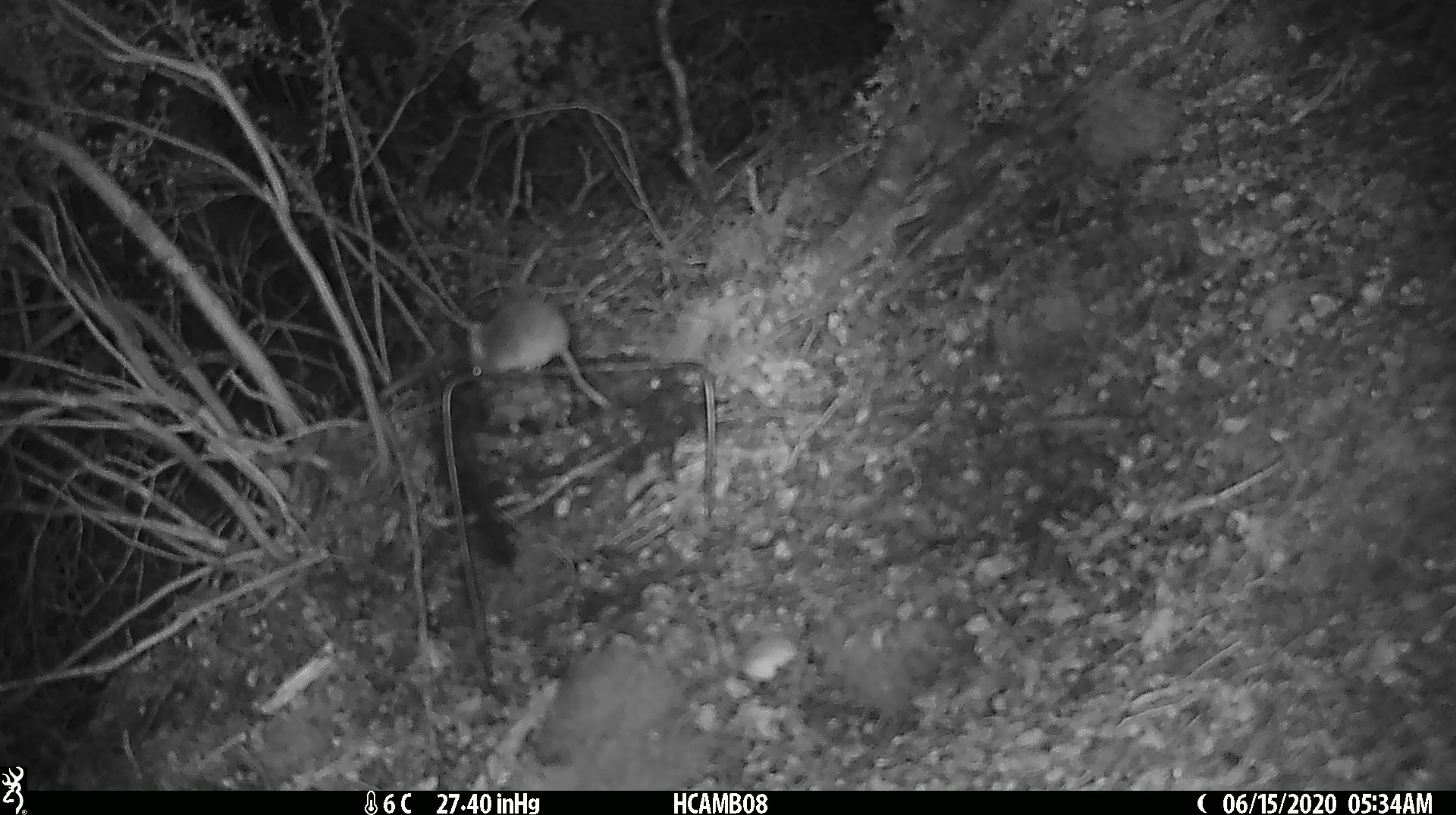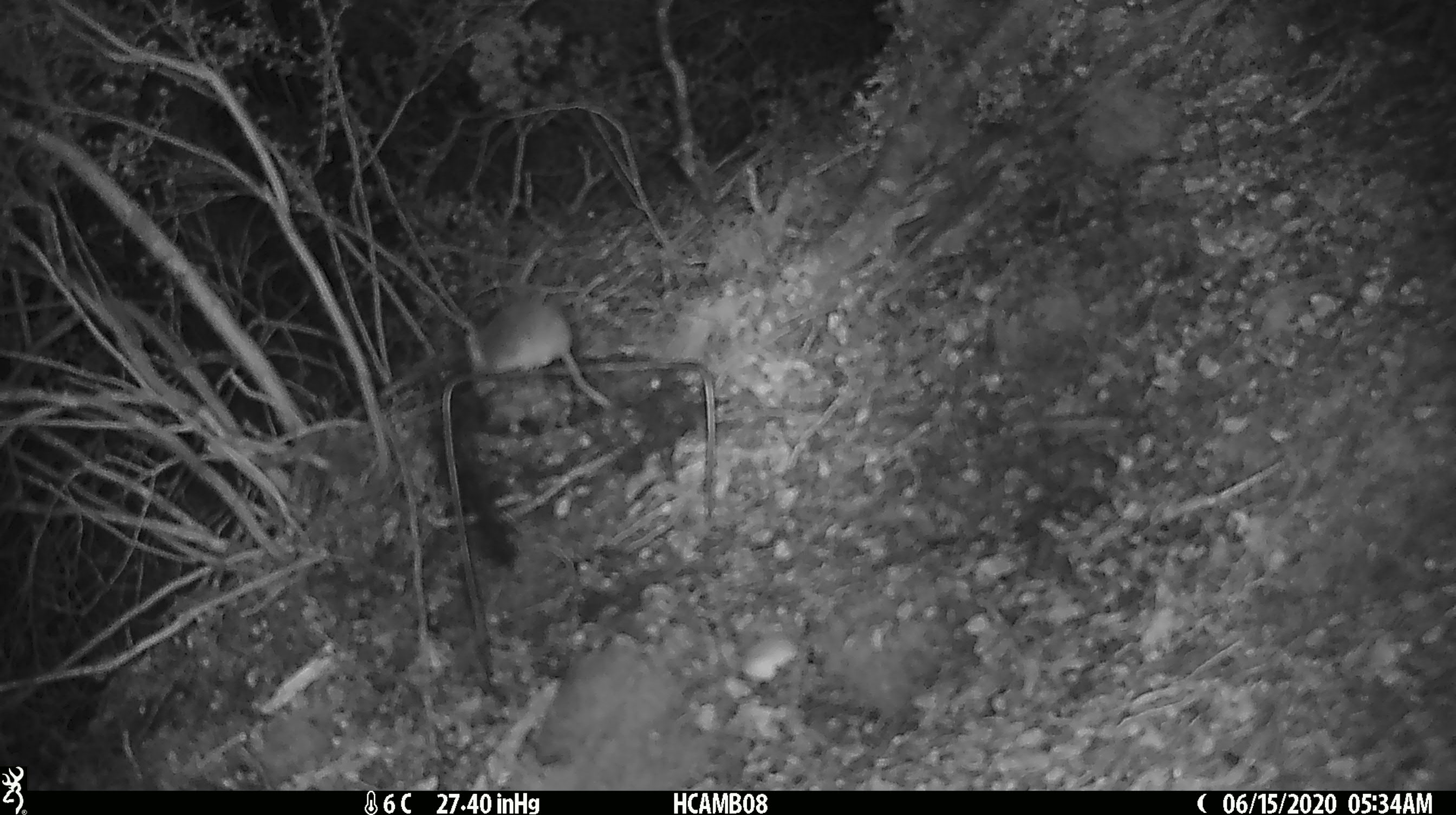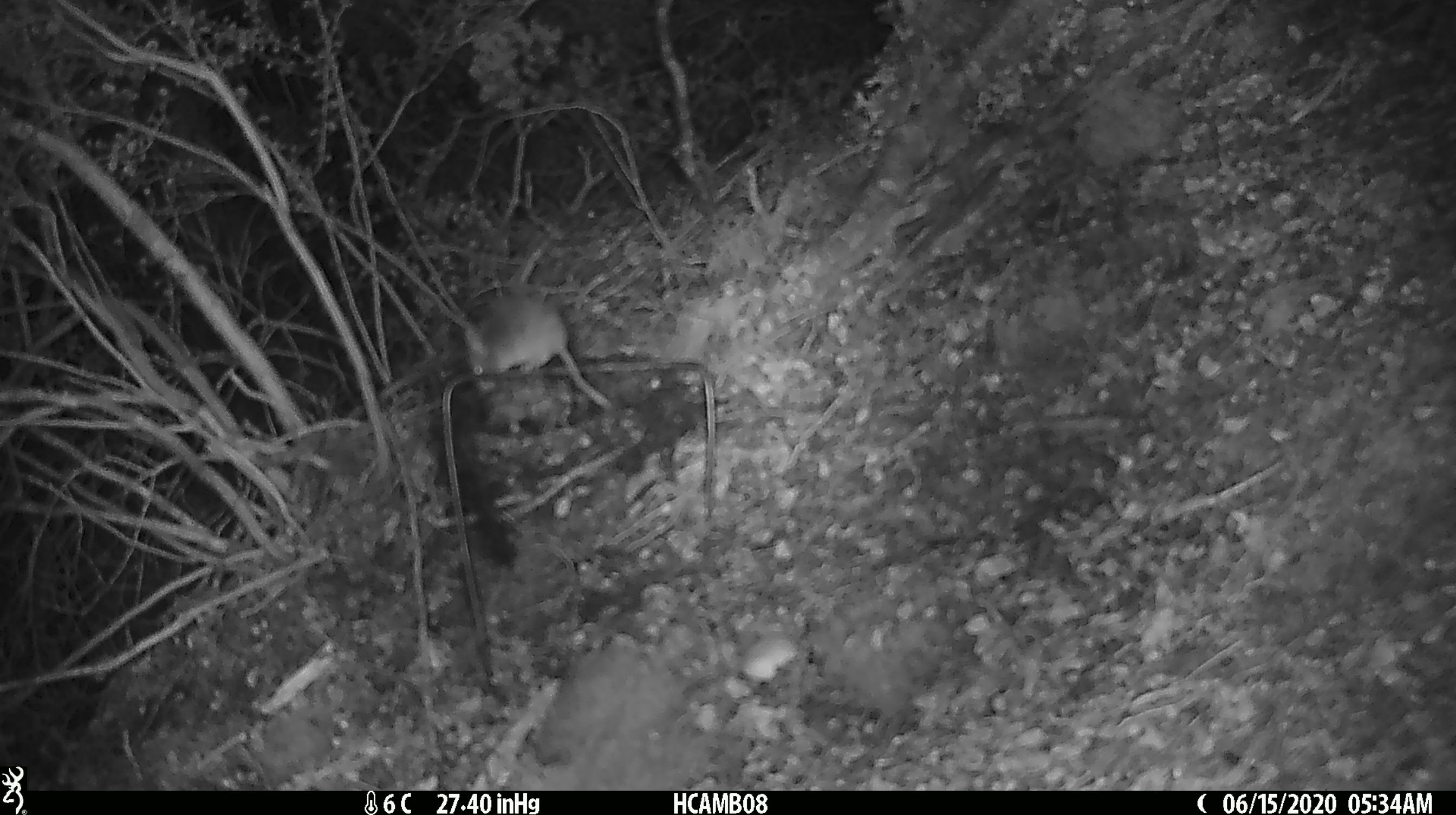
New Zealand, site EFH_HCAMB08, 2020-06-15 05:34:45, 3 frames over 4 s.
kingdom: Animalia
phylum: Chordata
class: Mammalia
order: Rodentia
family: Muridae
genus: Mus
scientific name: Mus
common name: mouse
Mouse (Mus).